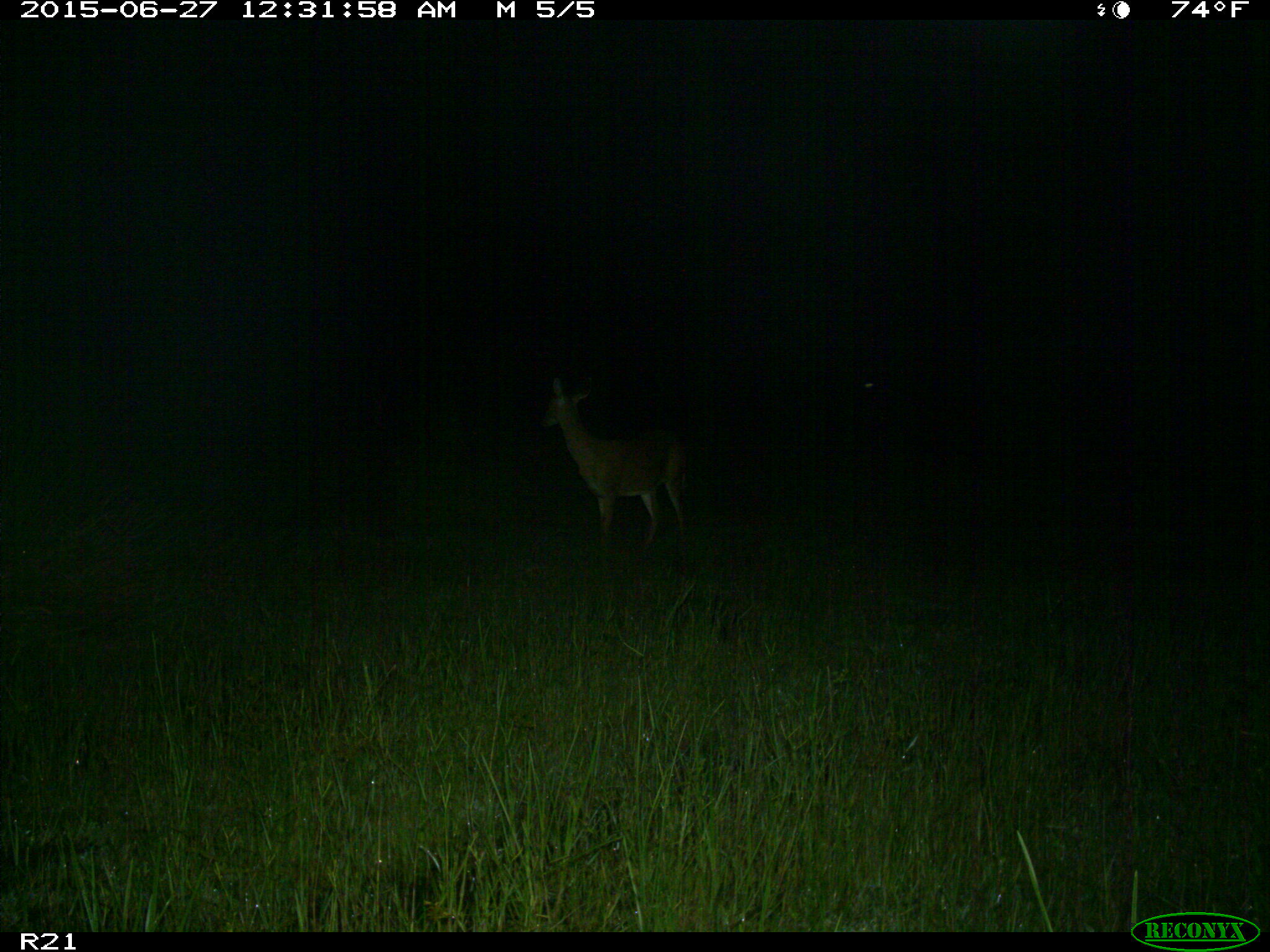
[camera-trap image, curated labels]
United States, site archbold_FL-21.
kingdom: Animalia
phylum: Chordata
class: Mammalia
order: Artiodactyla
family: Cervidae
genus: Odocoileus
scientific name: Odocoileus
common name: deer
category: unidentified deer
Unidentified deer (deer) (Odocoileus).